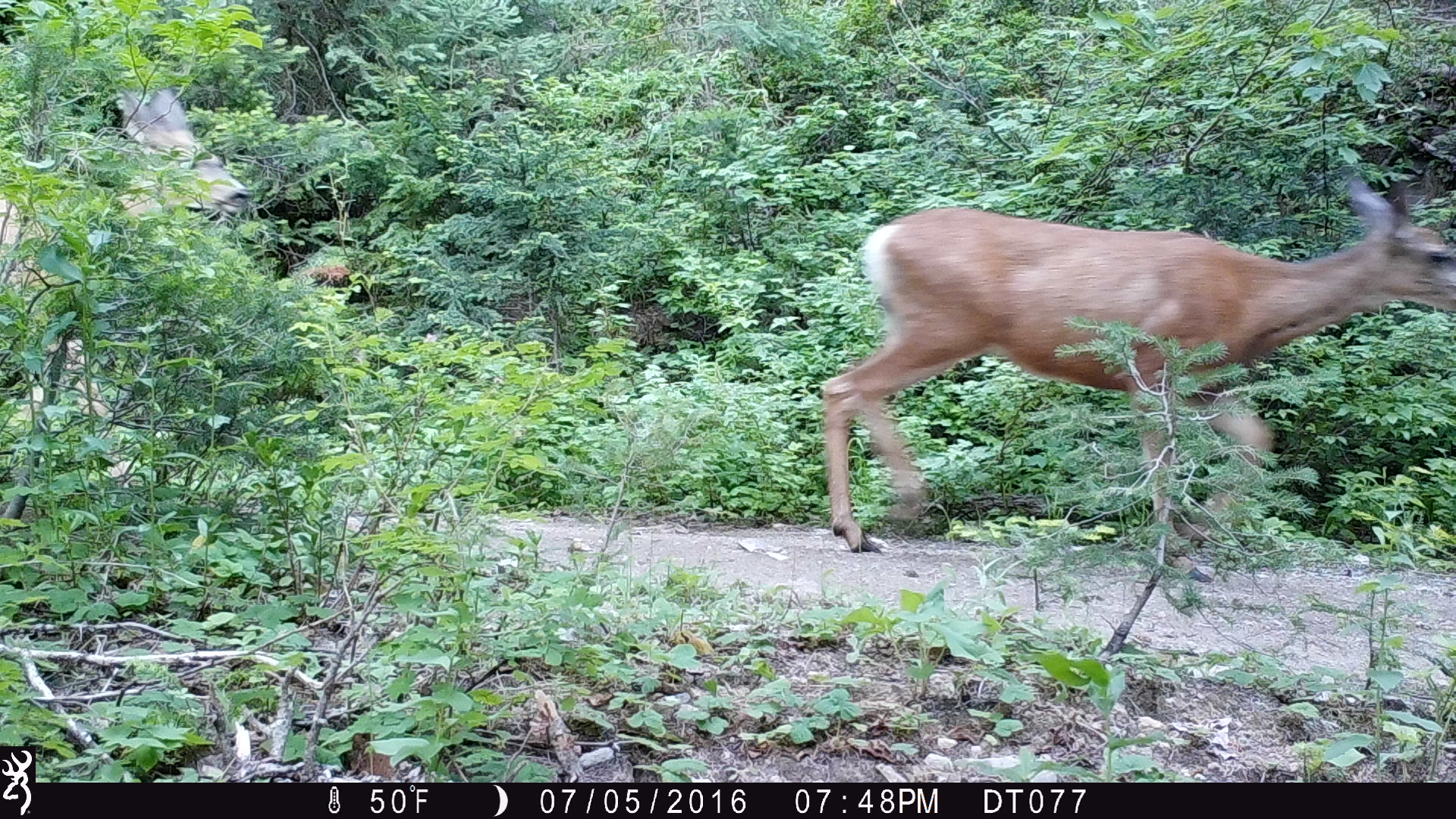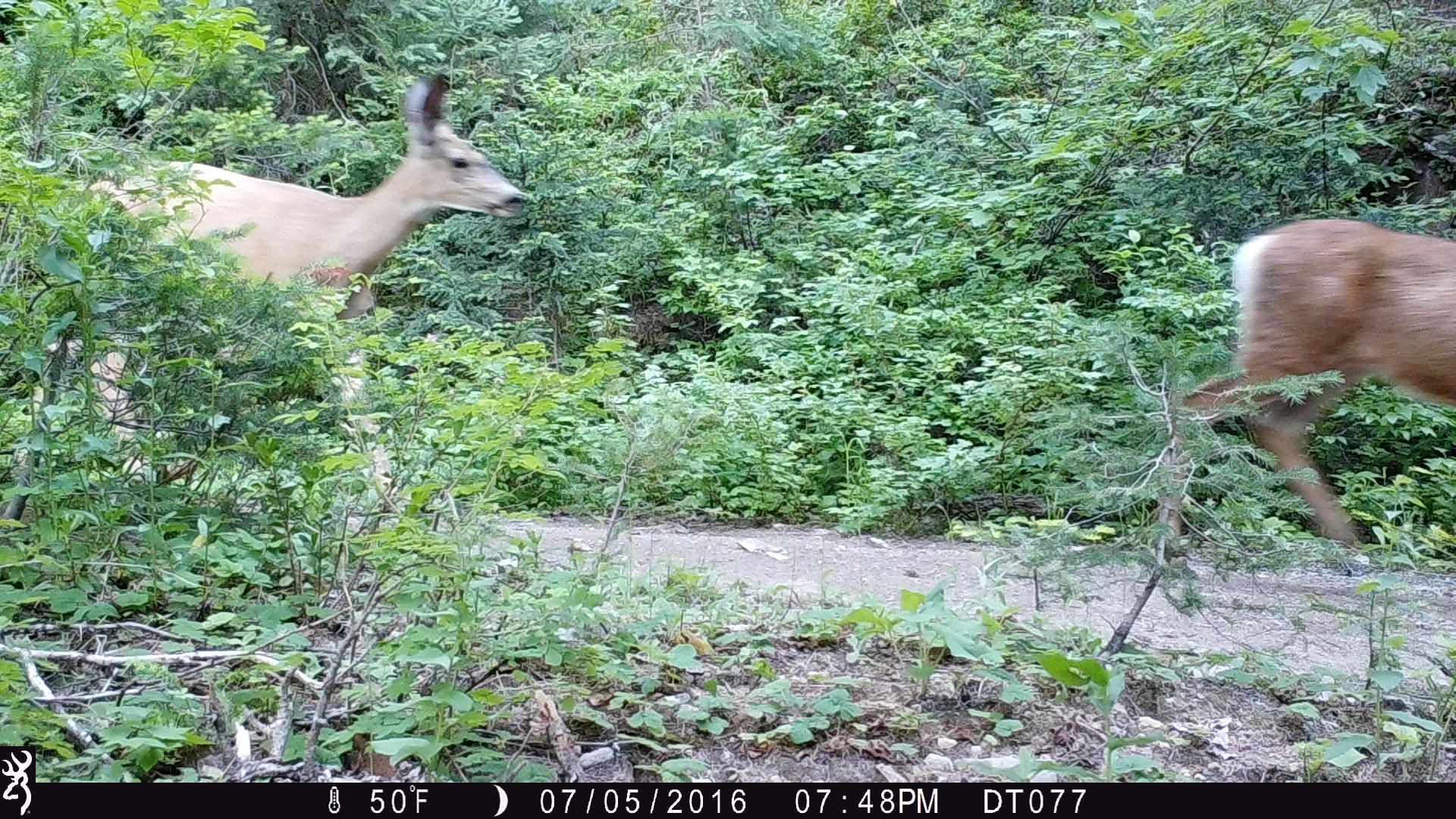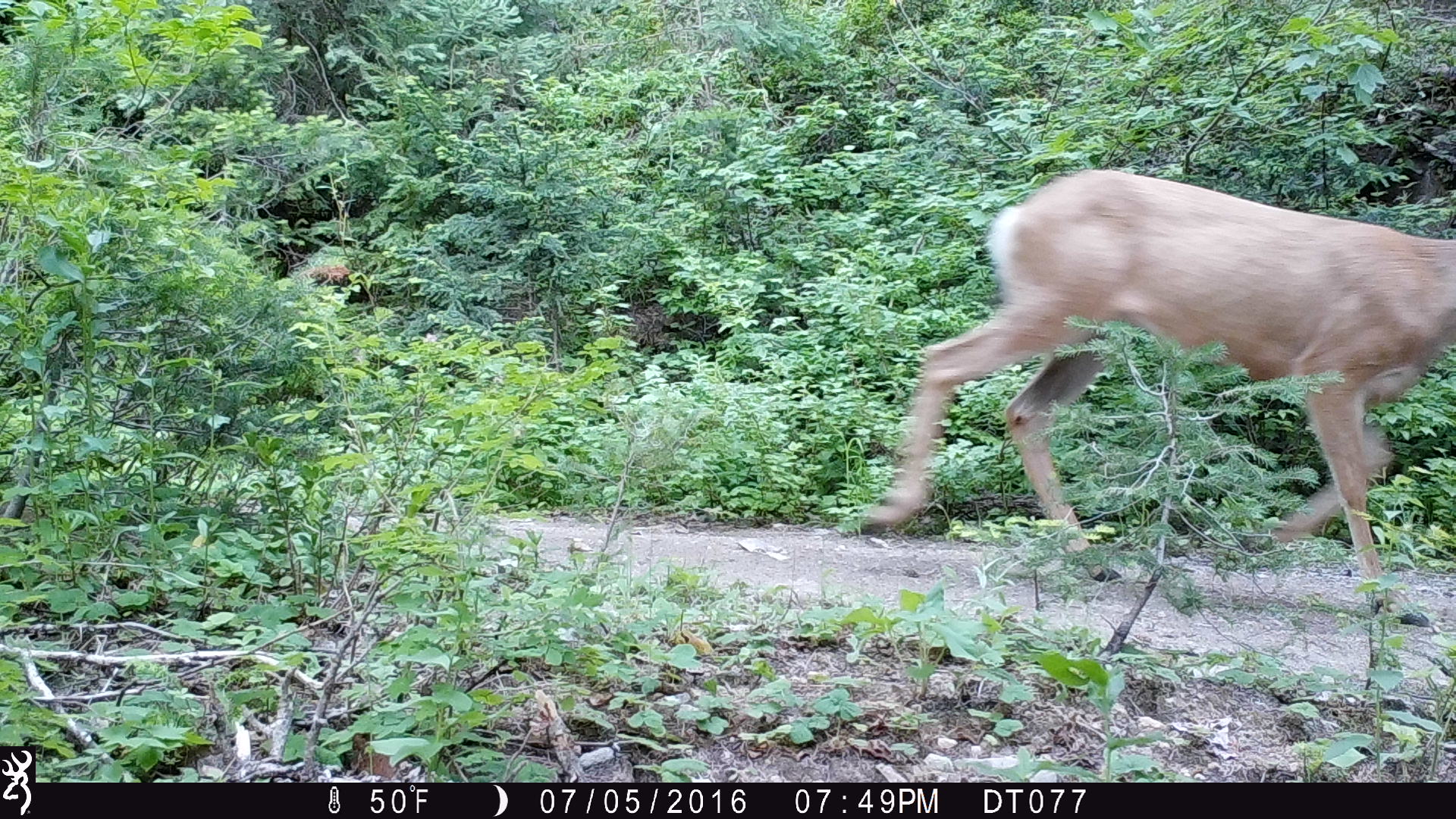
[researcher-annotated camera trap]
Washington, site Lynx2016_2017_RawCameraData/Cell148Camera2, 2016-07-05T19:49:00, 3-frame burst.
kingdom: Animalia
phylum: Chordata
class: Mammalia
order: Artiodactyla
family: Cervidae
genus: Odocoileus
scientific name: Odocoileus hemionus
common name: mule deer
Odocoileus hemionus (mule deer). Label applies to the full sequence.